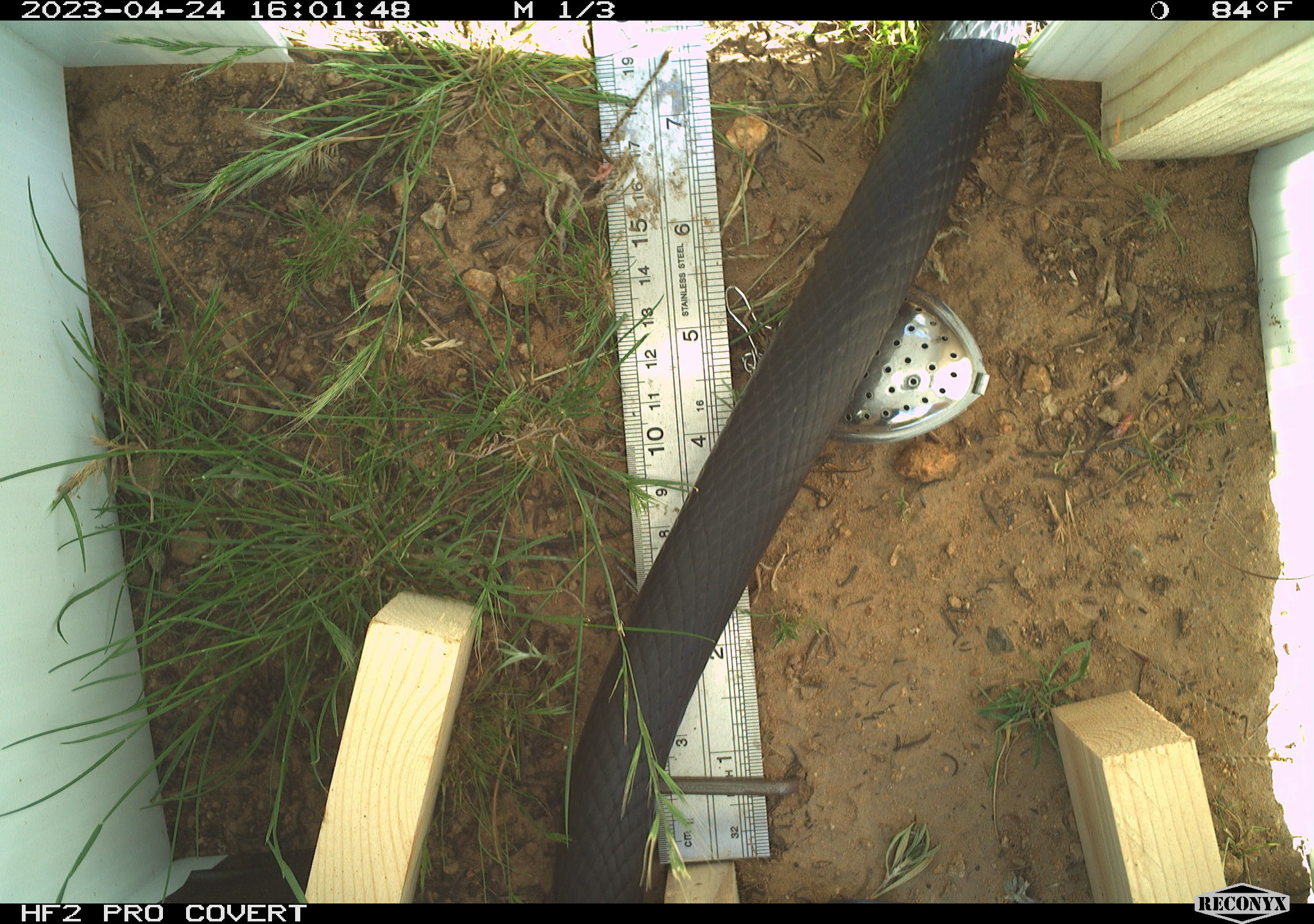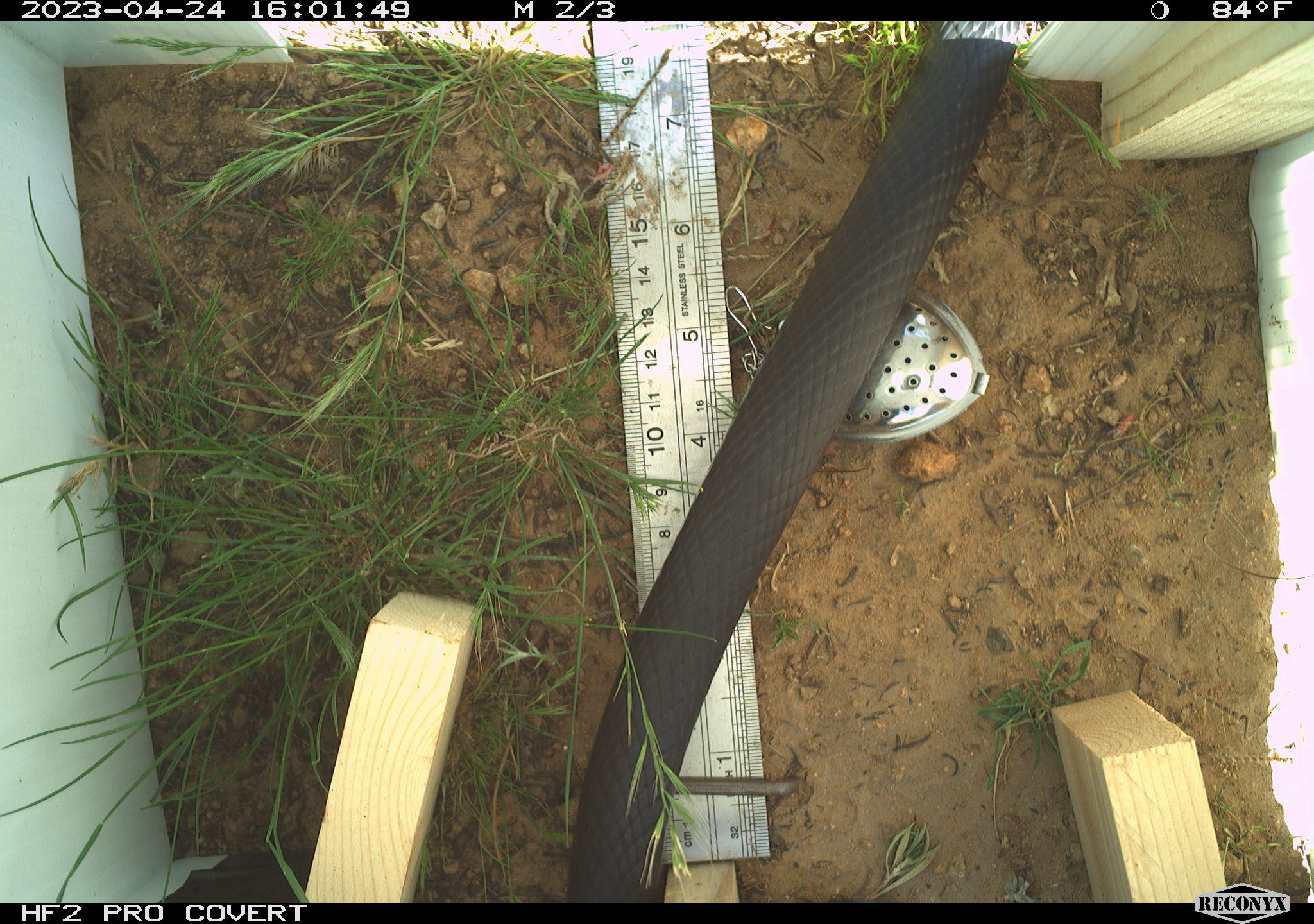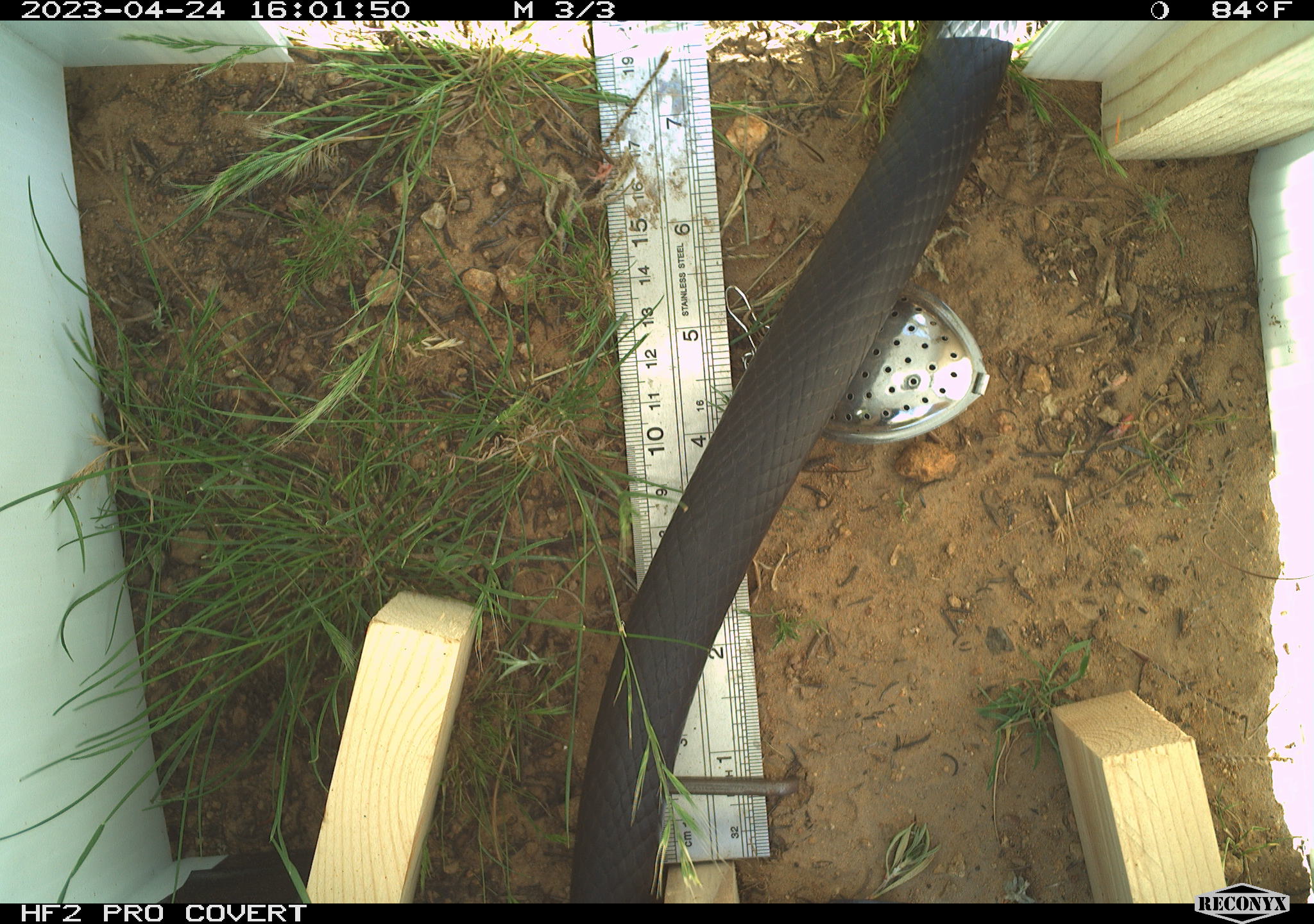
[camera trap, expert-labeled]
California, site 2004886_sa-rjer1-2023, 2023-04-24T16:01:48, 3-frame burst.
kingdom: Animalia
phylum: Chordata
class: Reptilia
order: Squamata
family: Colubridae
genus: Masticophis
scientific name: Masticophis fuliginosus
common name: baja california coachwhip